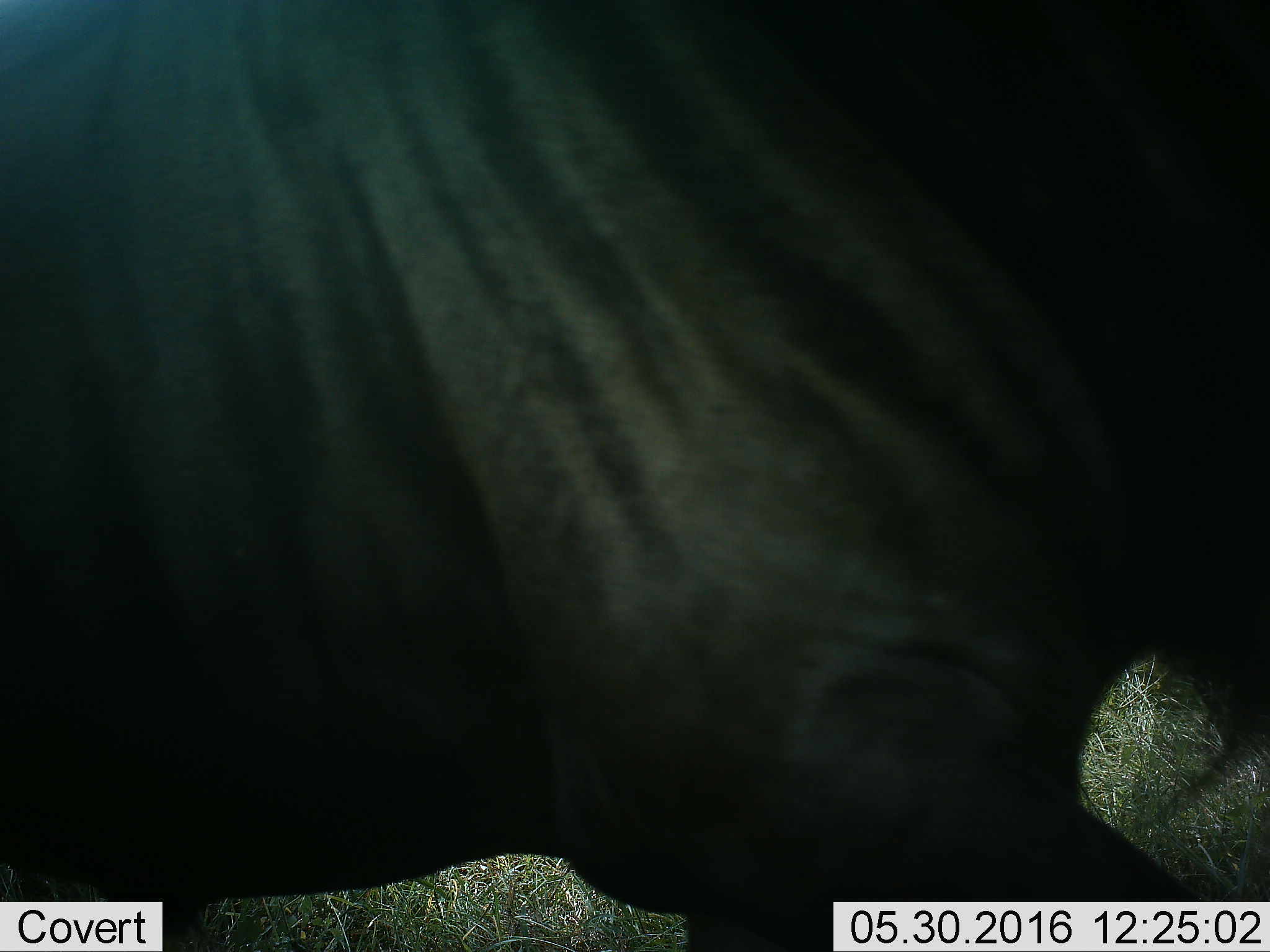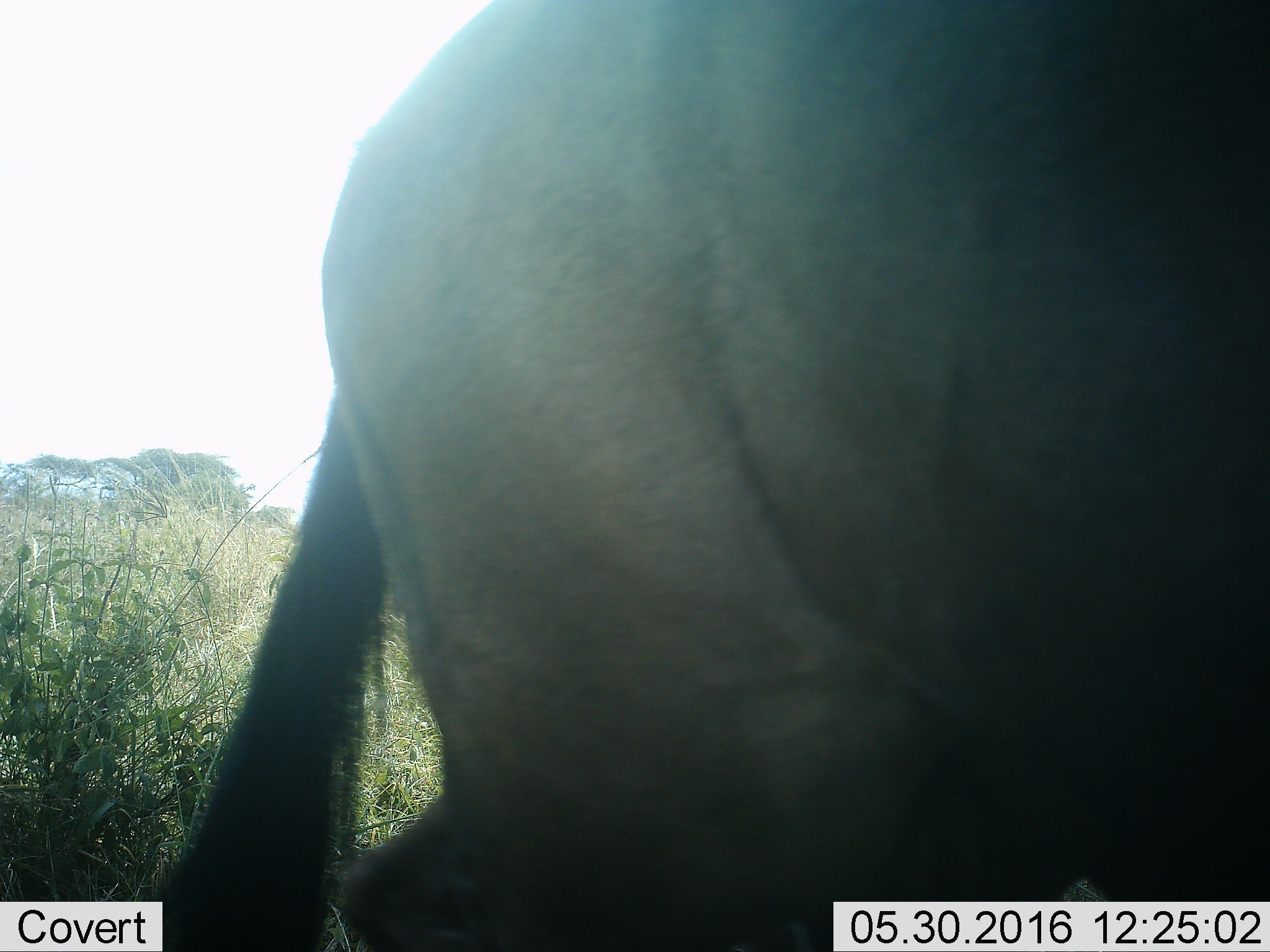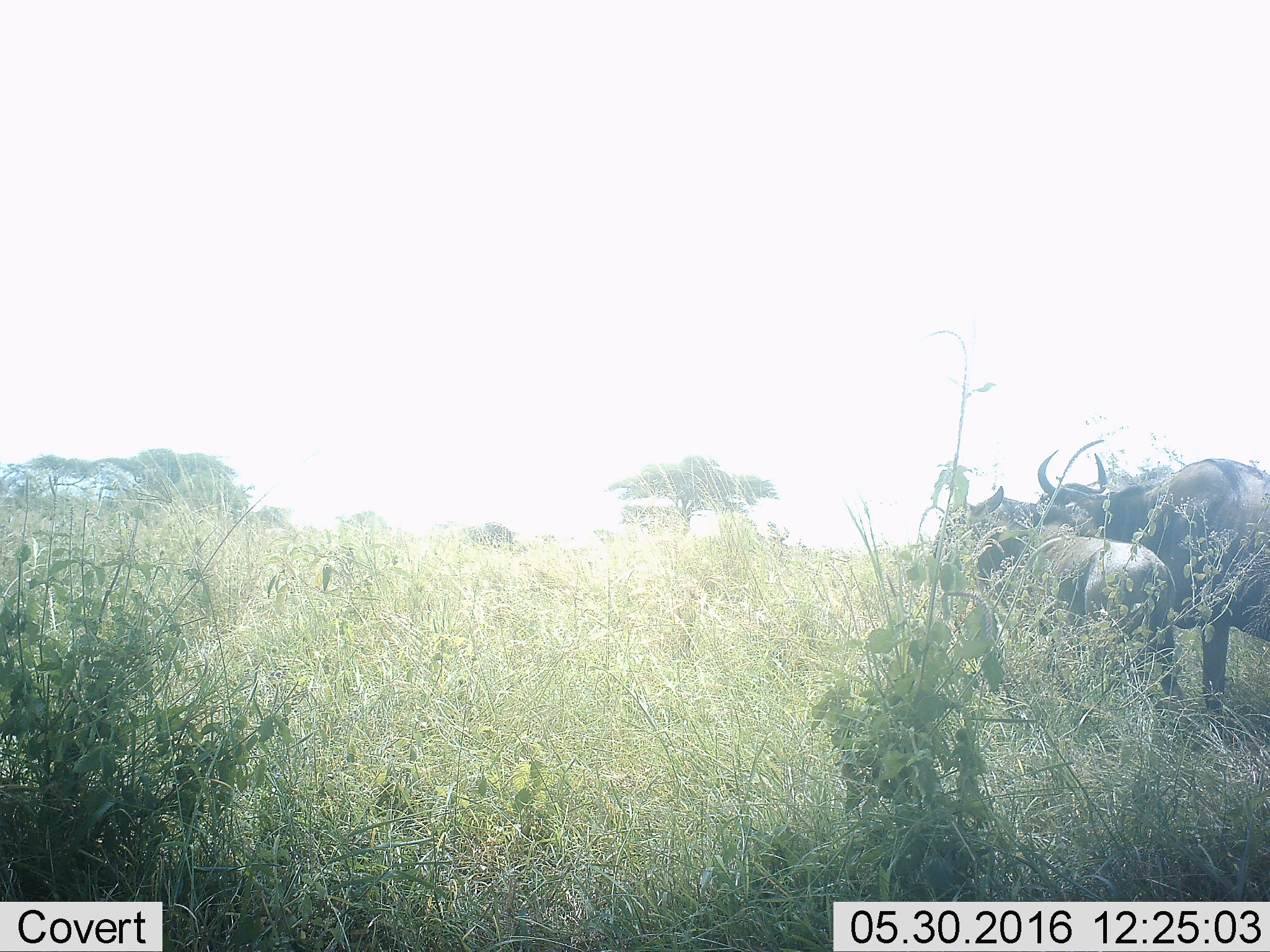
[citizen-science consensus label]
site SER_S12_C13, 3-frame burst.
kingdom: Animalia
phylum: Chordata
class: Mammalia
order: Artiodactyla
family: Bovidae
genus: Connochaetes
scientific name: Connochaetes taurinus taurinus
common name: blue wildebeest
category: wildebeestblue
Wildebeestblue (blue wildebeest) (Connochaetes taurinus taurinus), count 4. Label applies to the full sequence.